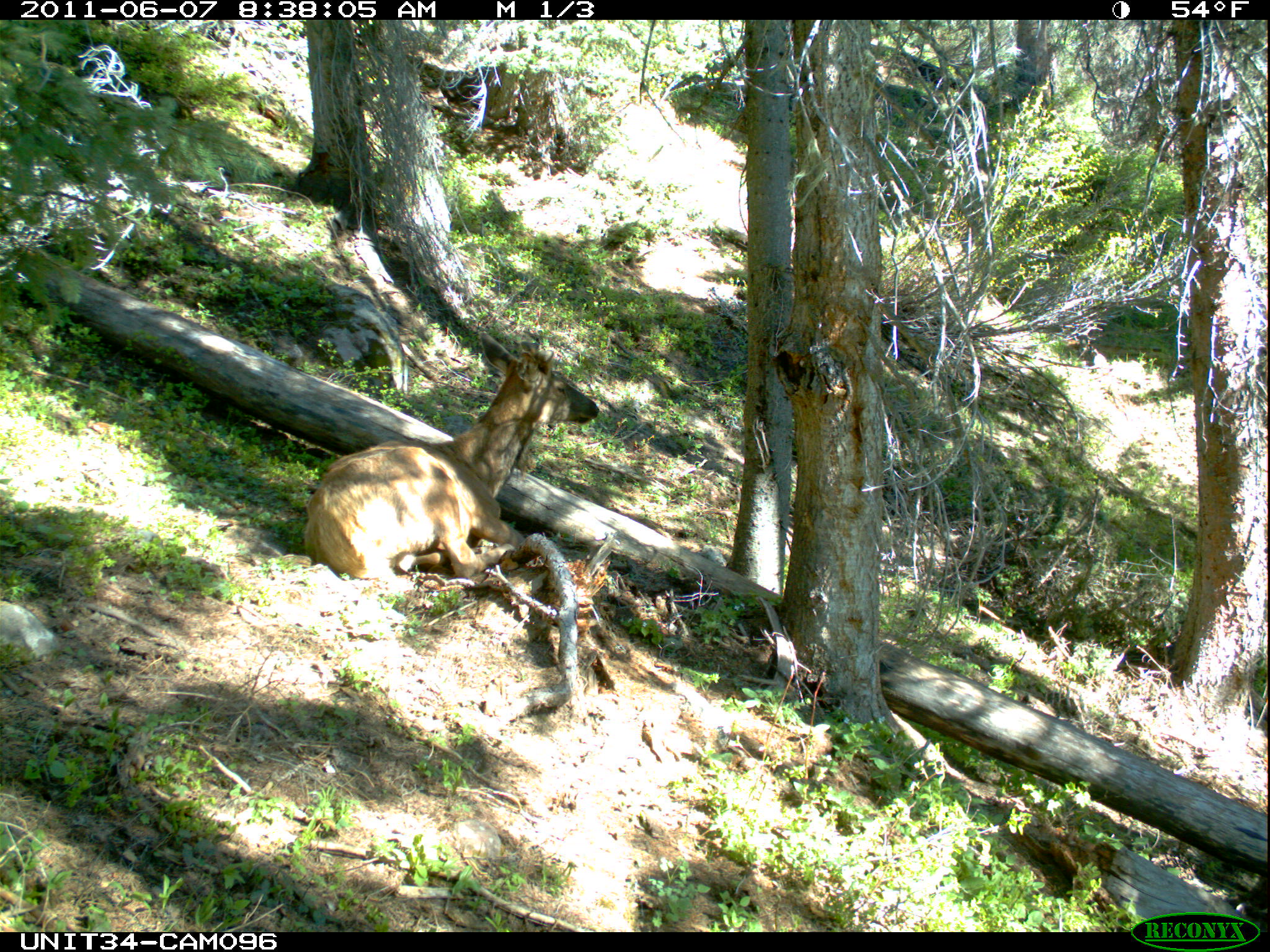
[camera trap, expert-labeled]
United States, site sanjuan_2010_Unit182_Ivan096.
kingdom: Animalia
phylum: Chordata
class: Mammalia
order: Artiodactyla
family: Cervidae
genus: Cervus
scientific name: Cervus elaphus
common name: red deer